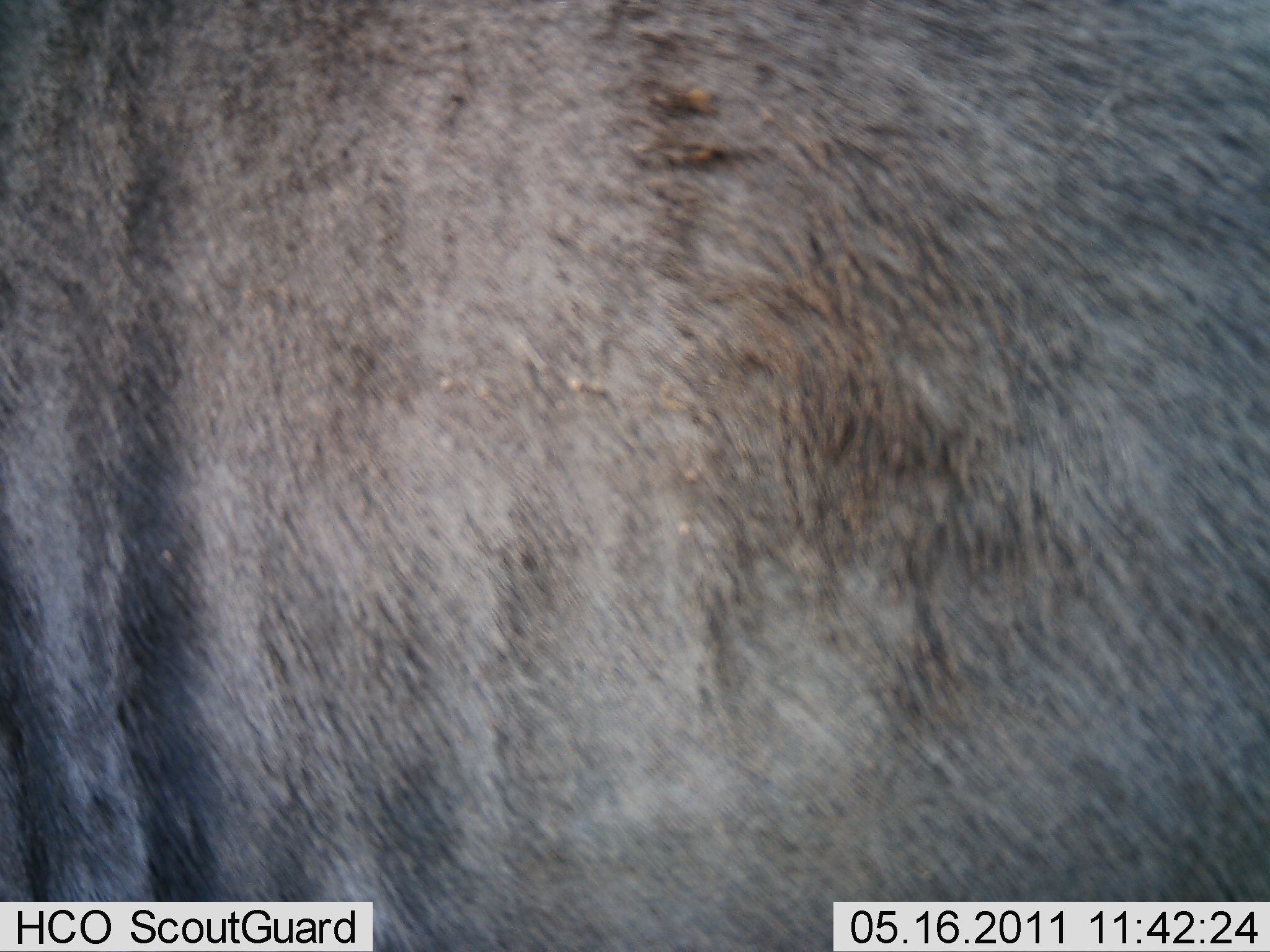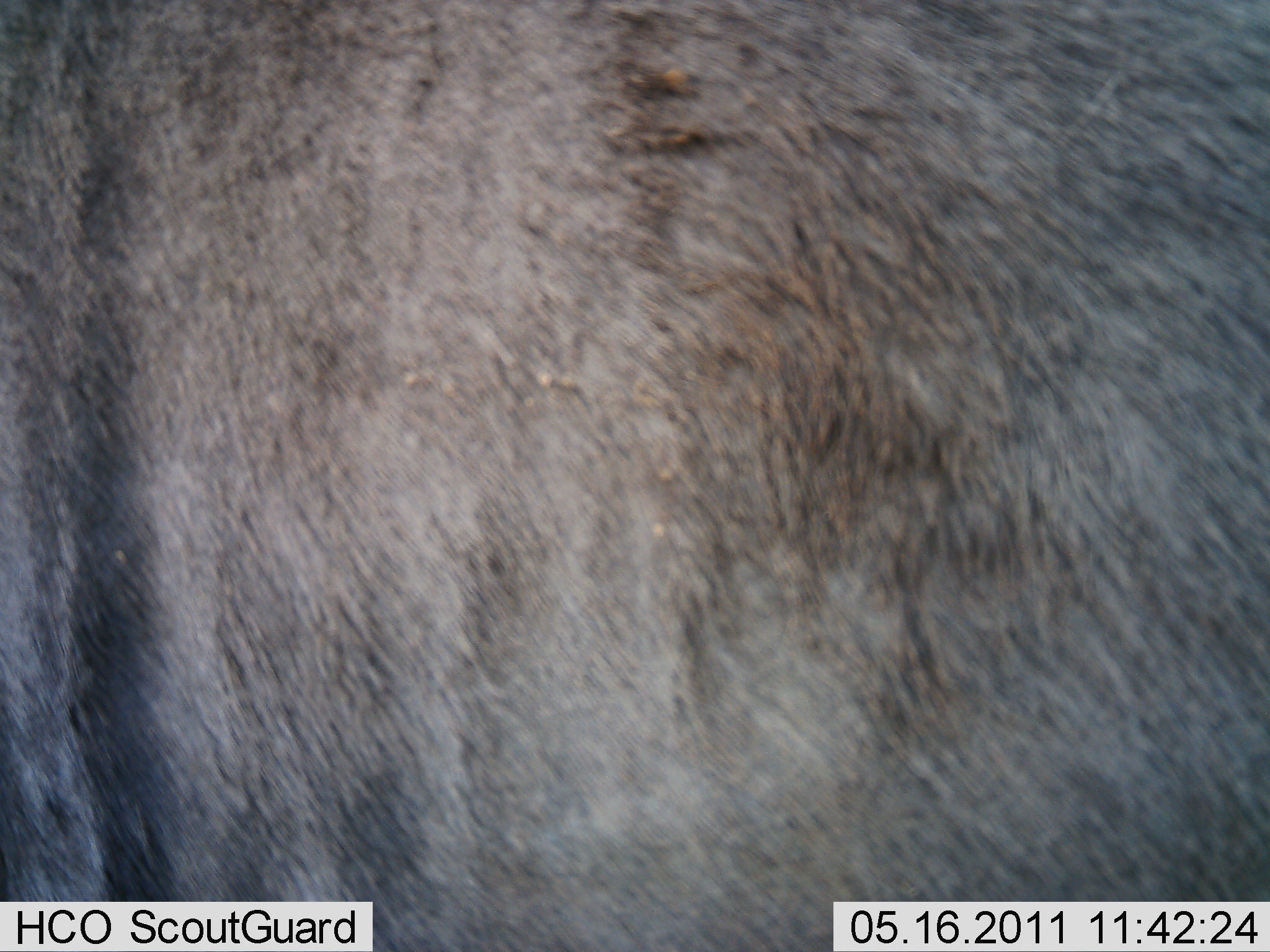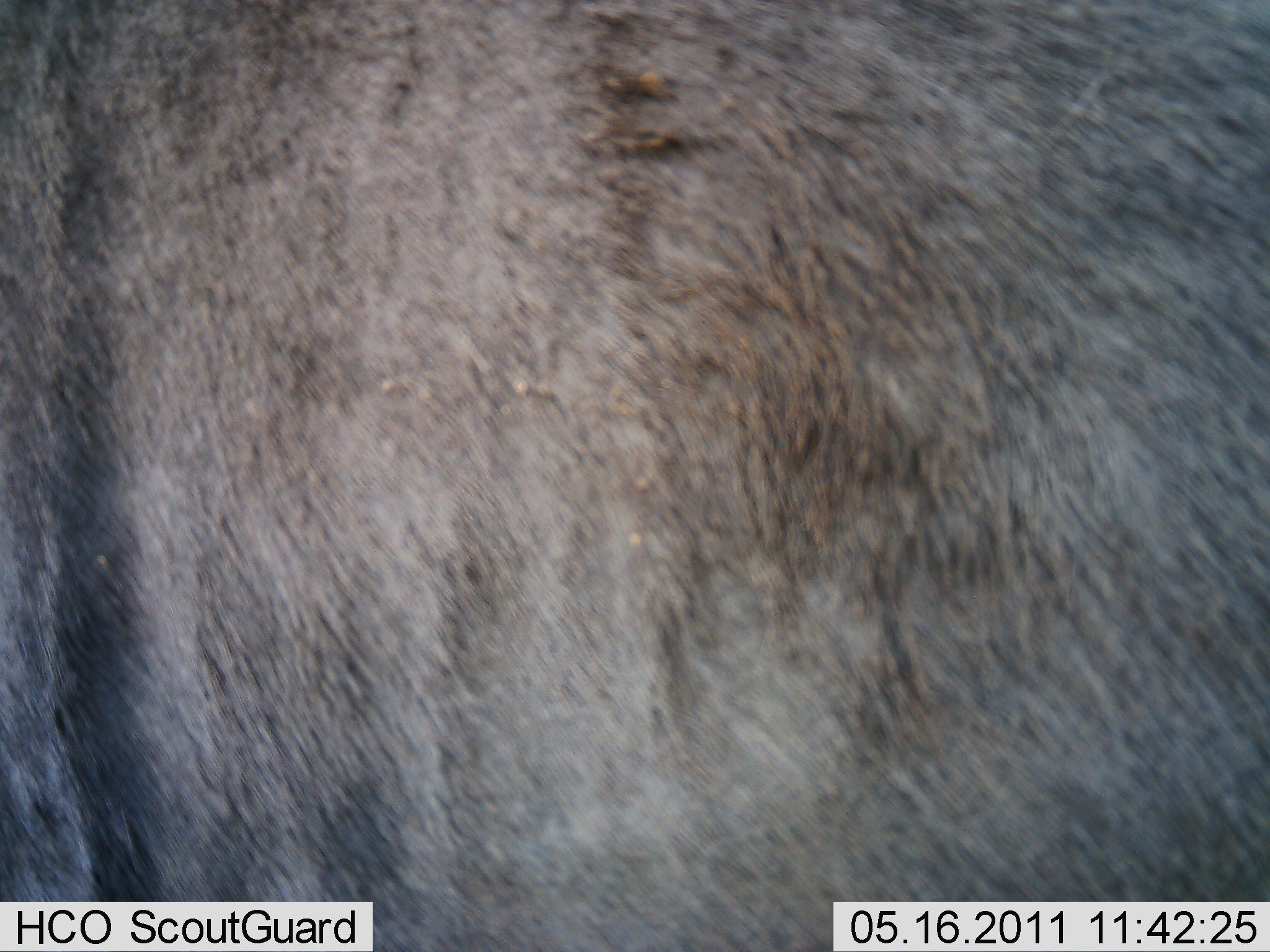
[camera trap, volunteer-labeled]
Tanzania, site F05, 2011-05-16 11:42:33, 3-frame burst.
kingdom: Animalia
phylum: Chordata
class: Mammalia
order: Artiodactyla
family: Bovidae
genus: Connochaetes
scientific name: Connochaetes taurinus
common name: blue wildebeest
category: wildebeest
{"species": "wildebeest (blue wildebeest) (Connochaetes taurinus)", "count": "1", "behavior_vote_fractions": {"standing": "89%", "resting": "0%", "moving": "11%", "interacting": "0%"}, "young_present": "0%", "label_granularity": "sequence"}